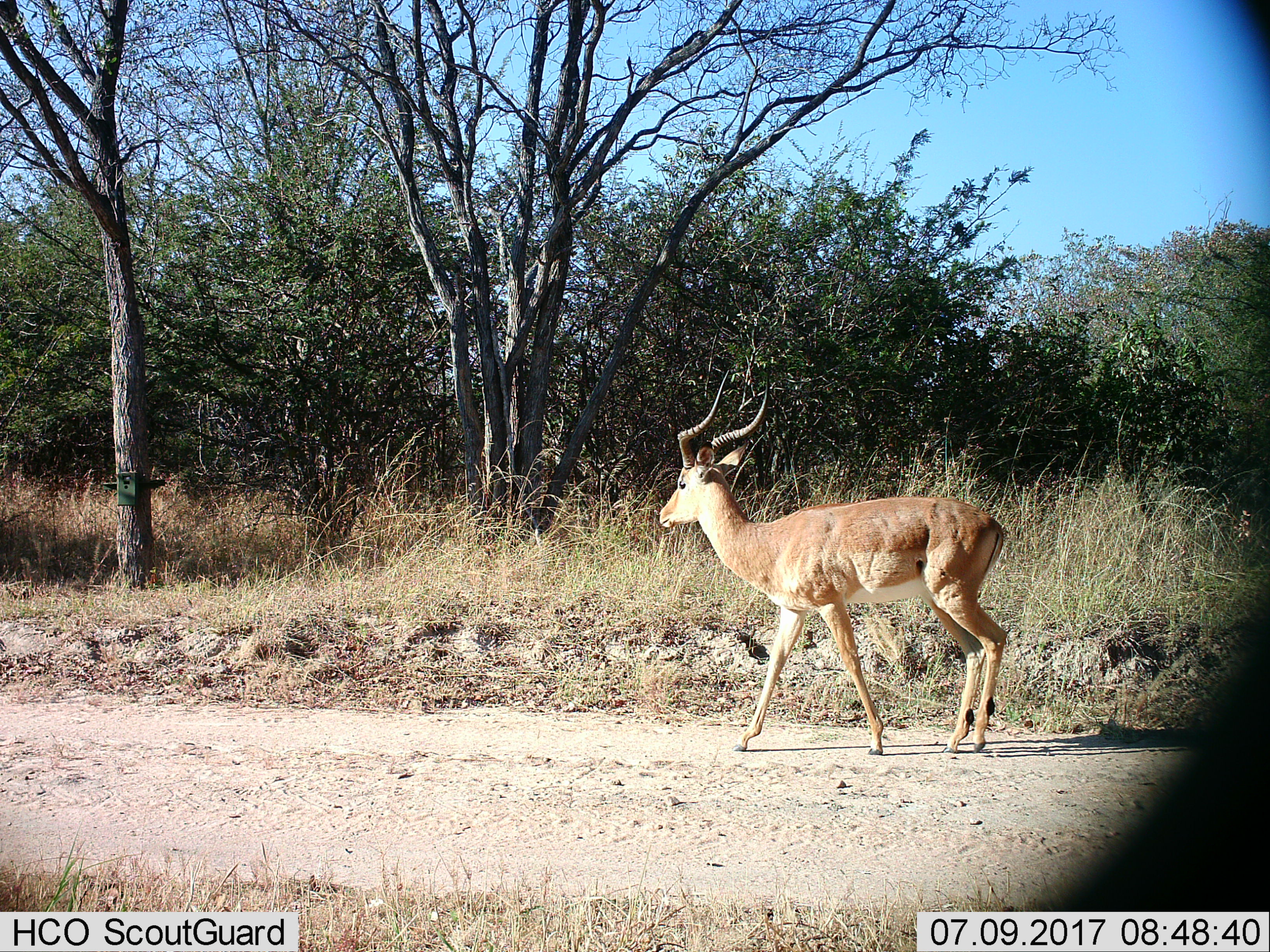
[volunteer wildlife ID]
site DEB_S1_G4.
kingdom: Animalia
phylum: Chordata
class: Mammalia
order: Artiodactyla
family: Bovidae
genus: Aepyceros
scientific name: Aepyceros melampus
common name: impala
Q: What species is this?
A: Impala (Aepyceros melampus).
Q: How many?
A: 1.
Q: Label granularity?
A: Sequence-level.